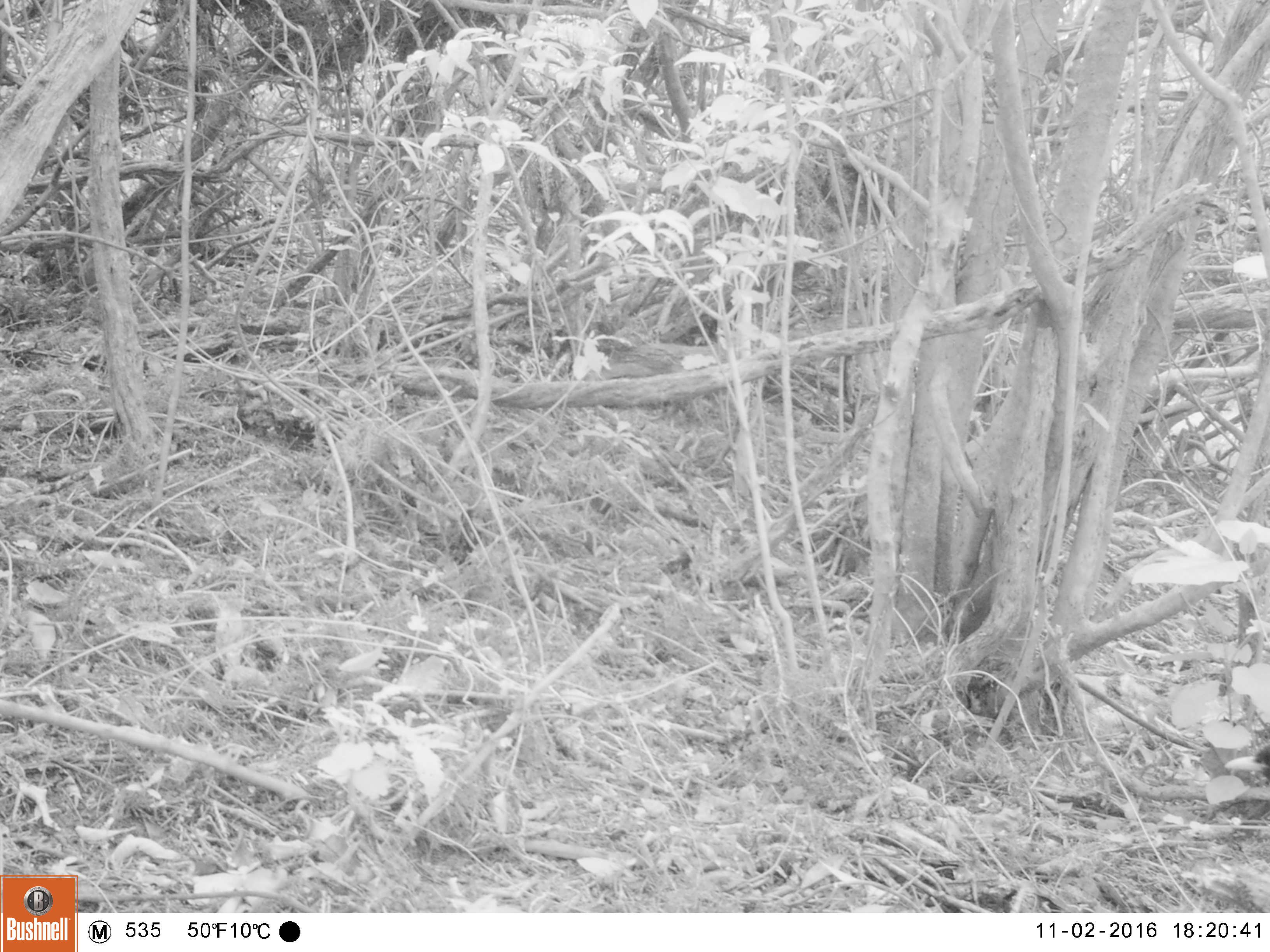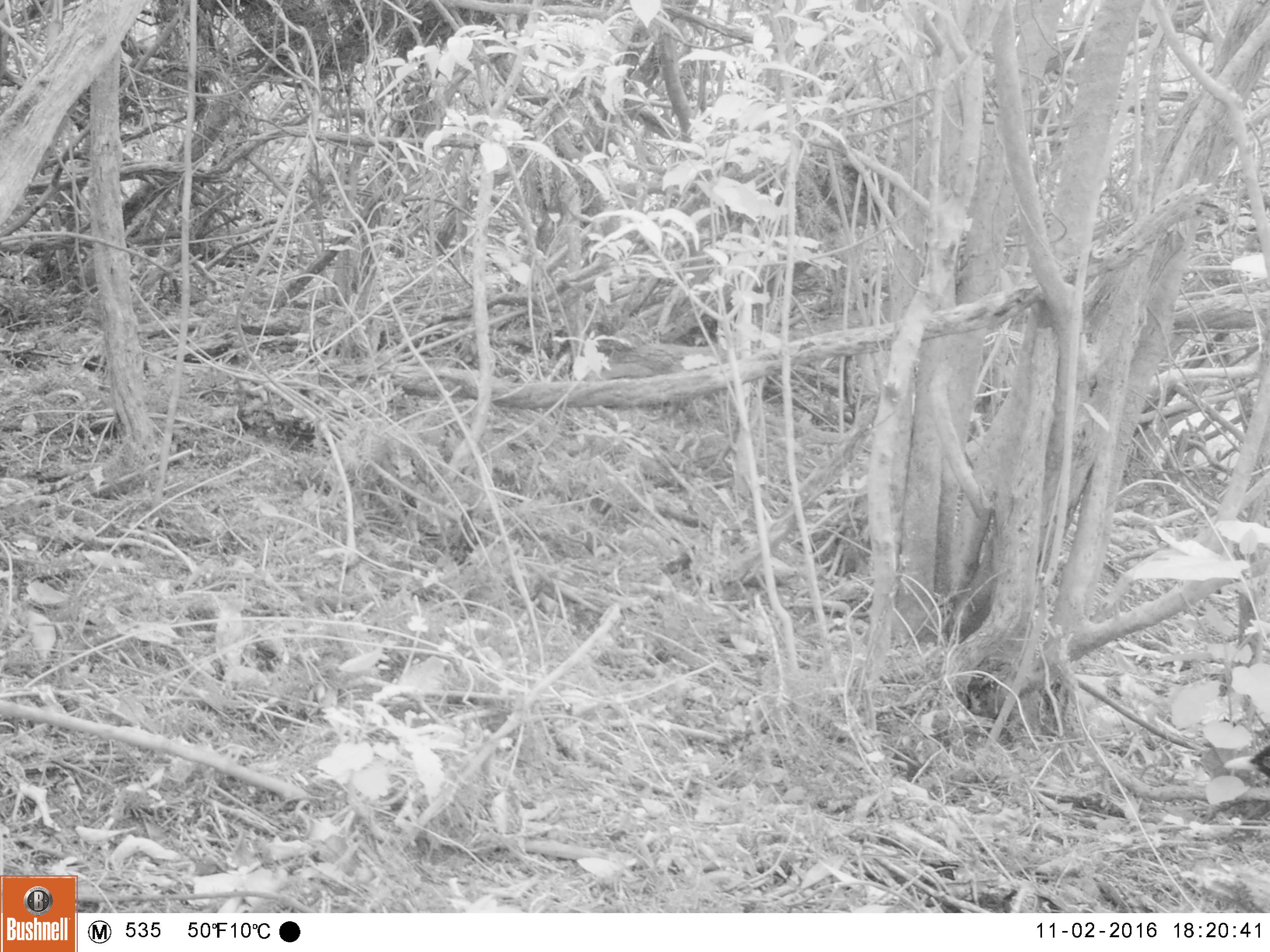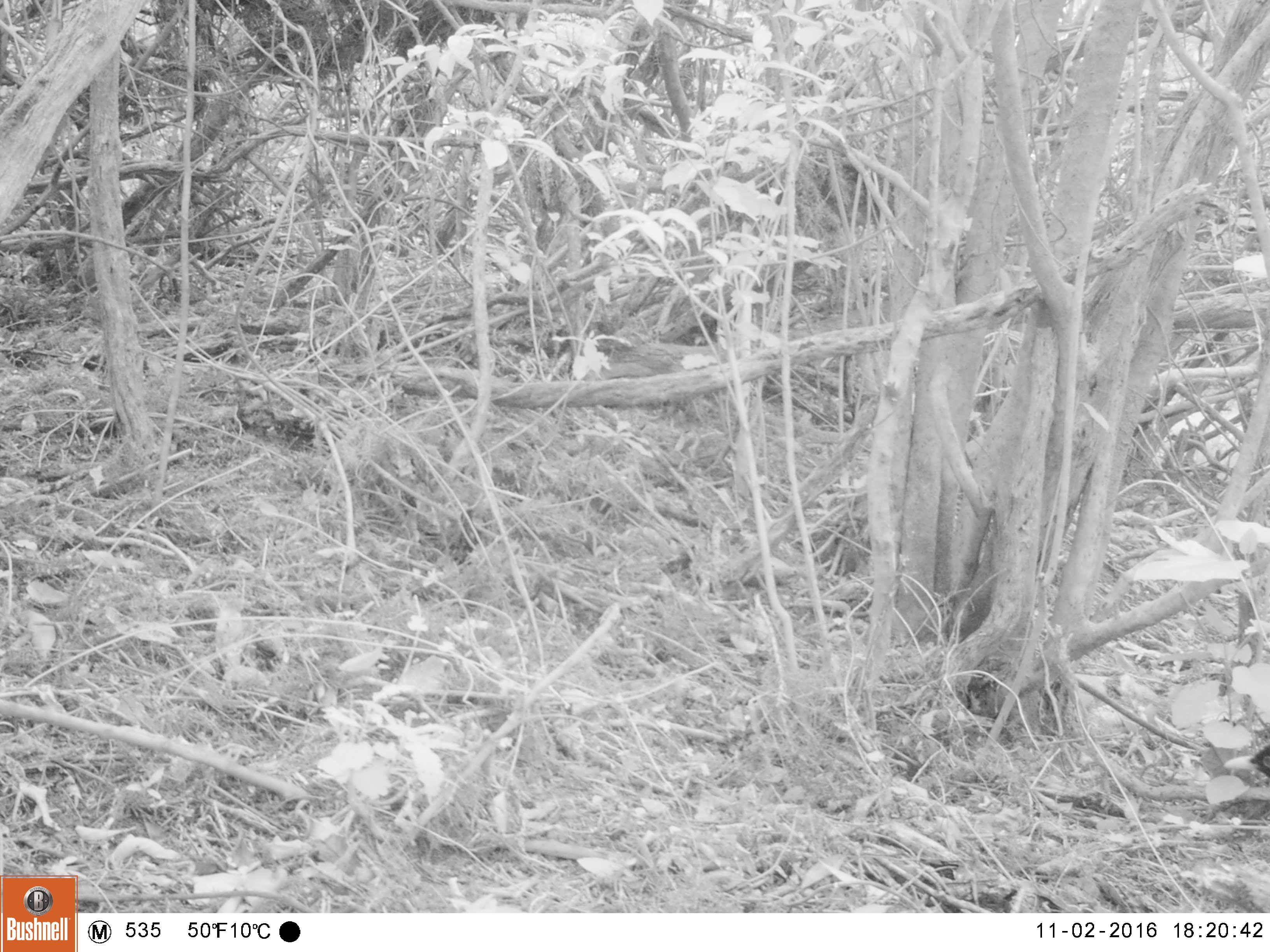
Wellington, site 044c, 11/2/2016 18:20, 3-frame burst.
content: unidentified animal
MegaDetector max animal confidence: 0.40